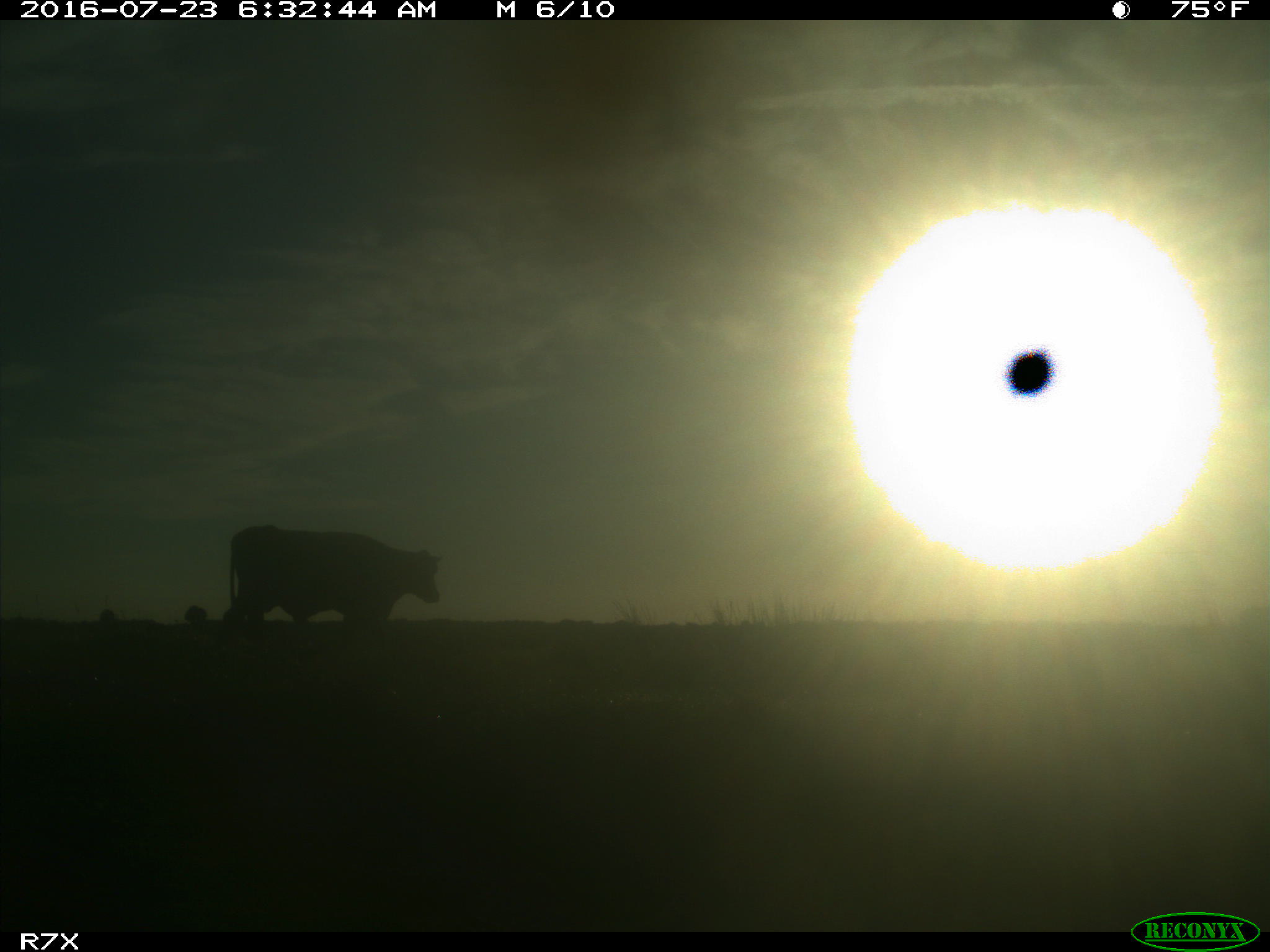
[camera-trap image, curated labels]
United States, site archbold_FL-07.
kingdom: Animalia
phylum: Chordata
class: Mammalia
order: Artiodactyla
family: Bovidae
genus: Bos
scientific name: Bos taurus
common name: domestic cow